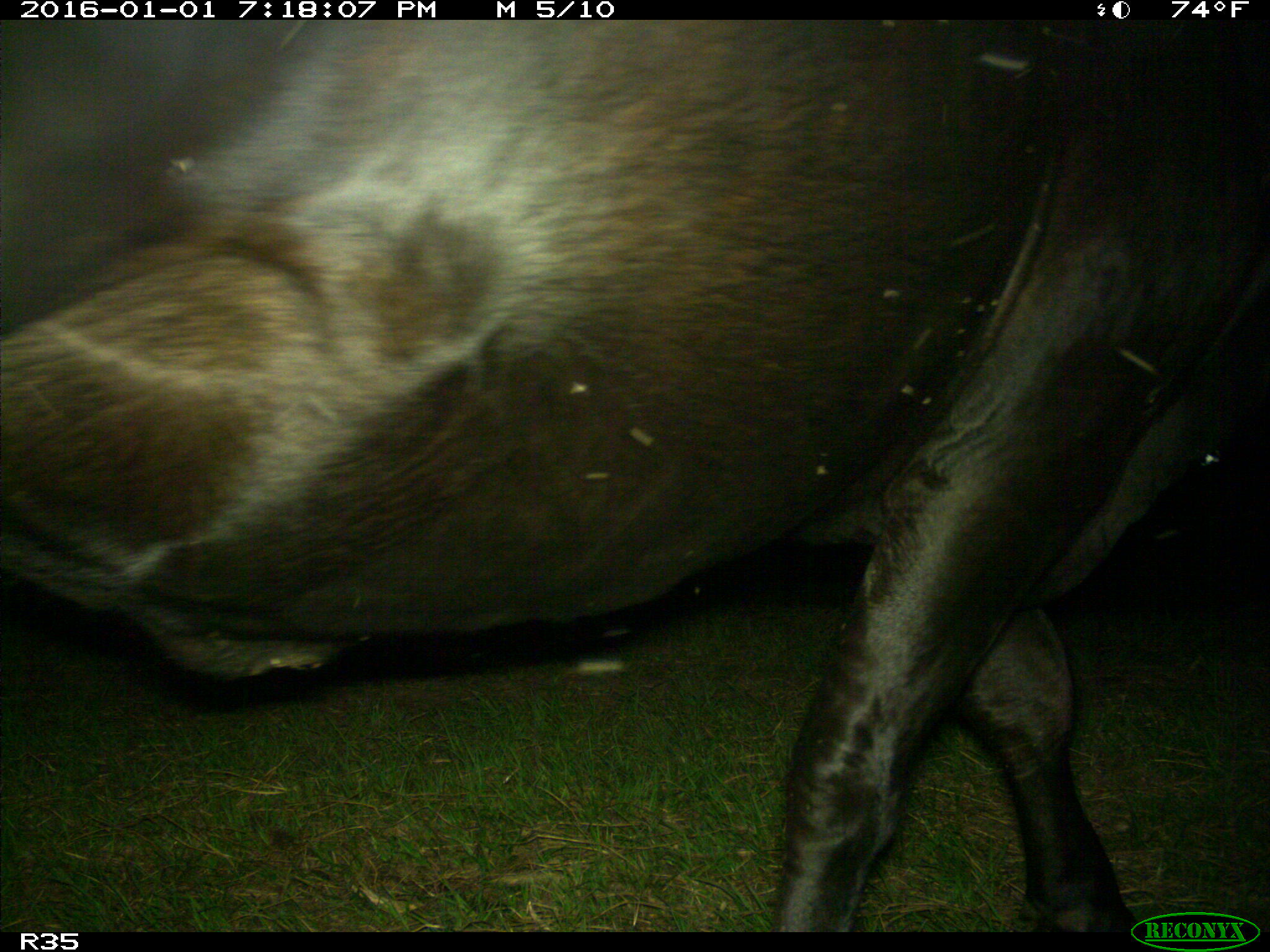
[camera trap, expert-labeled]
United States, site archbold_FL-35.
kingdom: Animalia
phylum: Chordata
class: Mammalia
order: Artiodactyla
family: Bovidae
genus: Bos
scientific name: Bos taurus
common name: domestic cow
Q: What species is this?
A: Bos taurus (domestic cow).